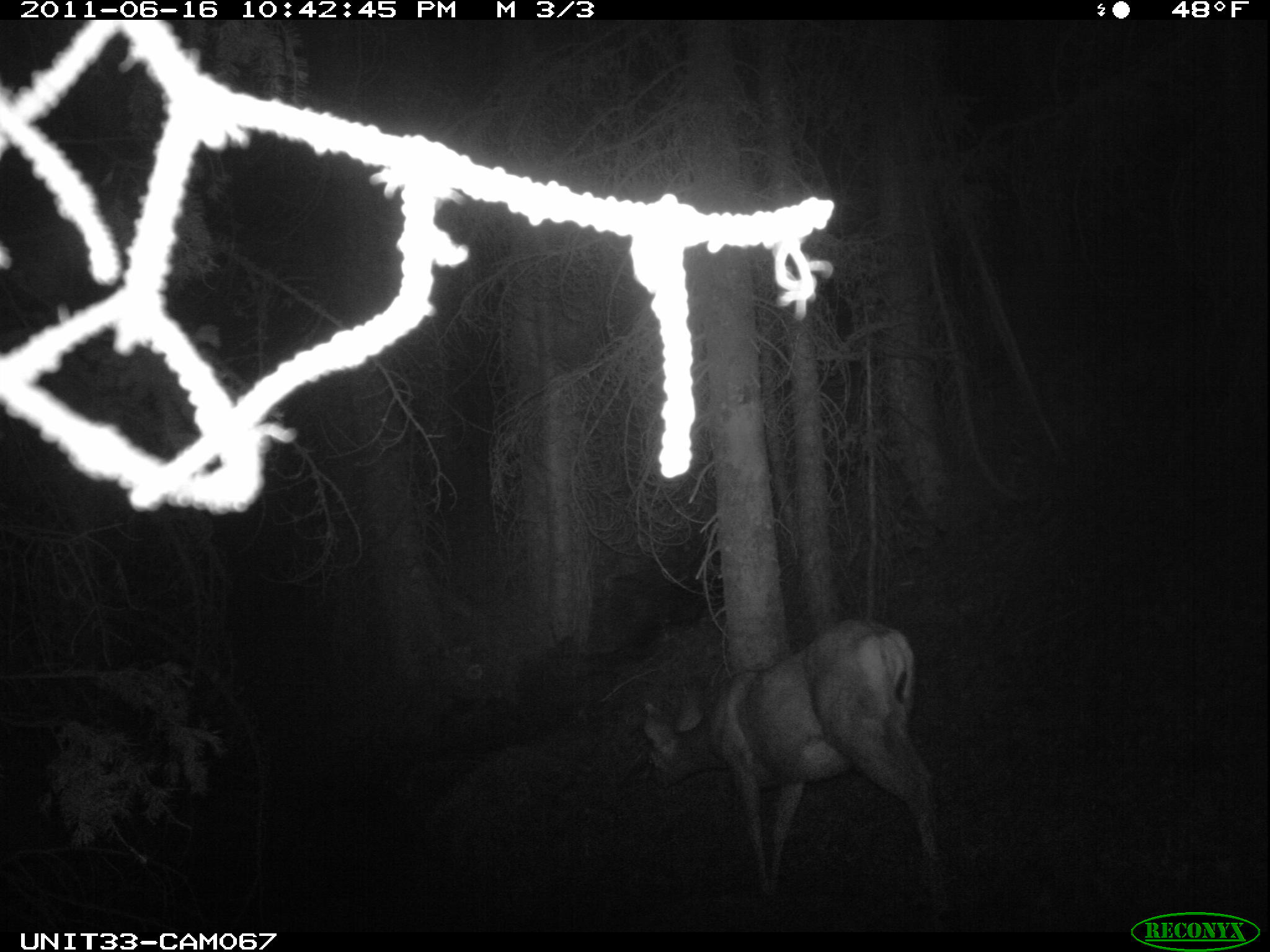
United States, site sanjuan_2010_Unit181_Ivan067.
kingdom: Animalia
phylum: Chordata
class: Mammalia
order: Artiodactyla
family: Cervidae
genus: Odocoileus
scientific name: Odocoileus hemionus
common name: mule deer